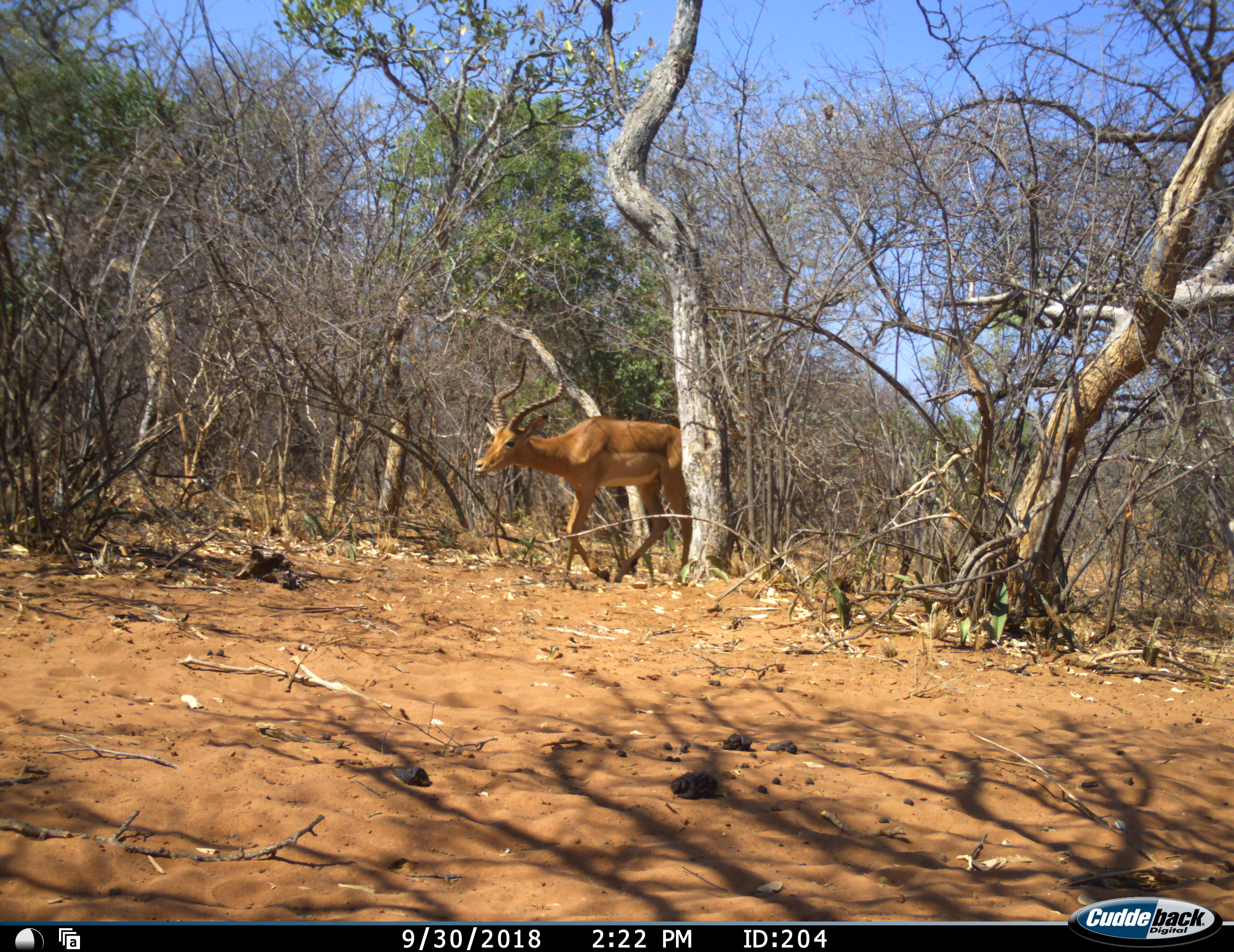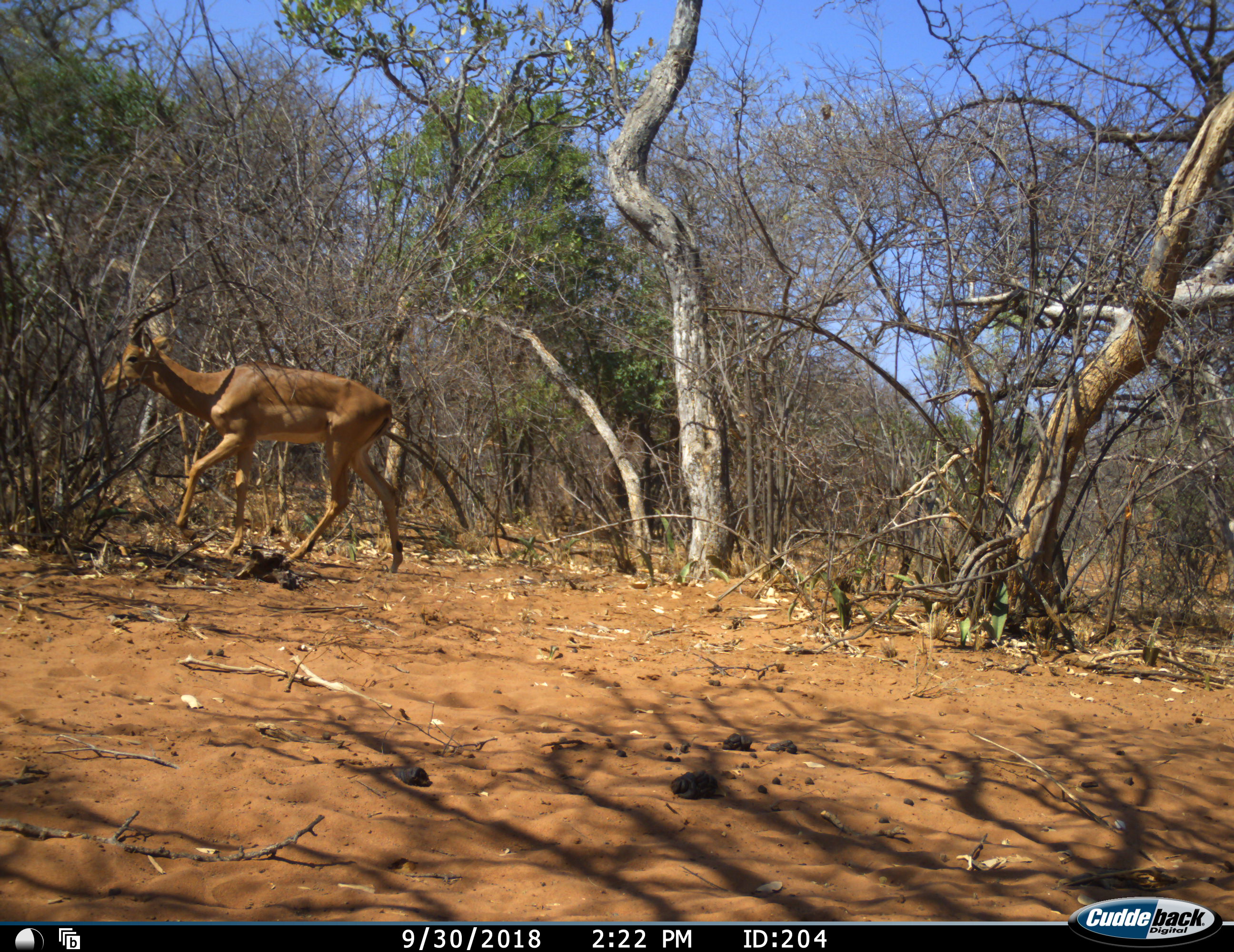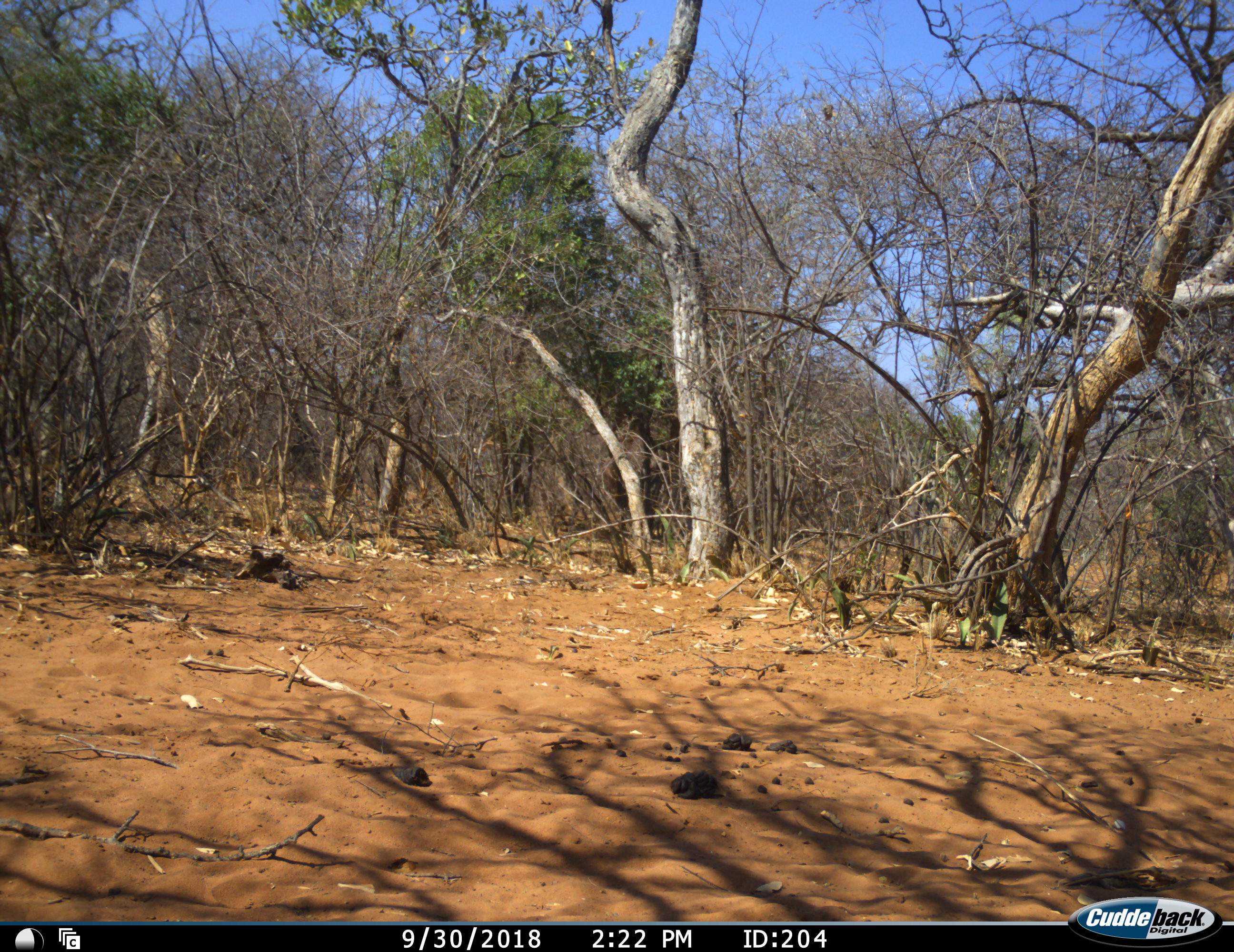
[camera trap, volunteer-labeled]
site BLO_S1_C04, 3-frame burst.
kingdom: Animalia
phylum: Chordata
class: Mammalia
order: Artiodactyla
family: Bovidae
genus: Aepyceros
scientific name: Aepyceros melampus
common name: impala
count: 1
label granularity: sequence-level